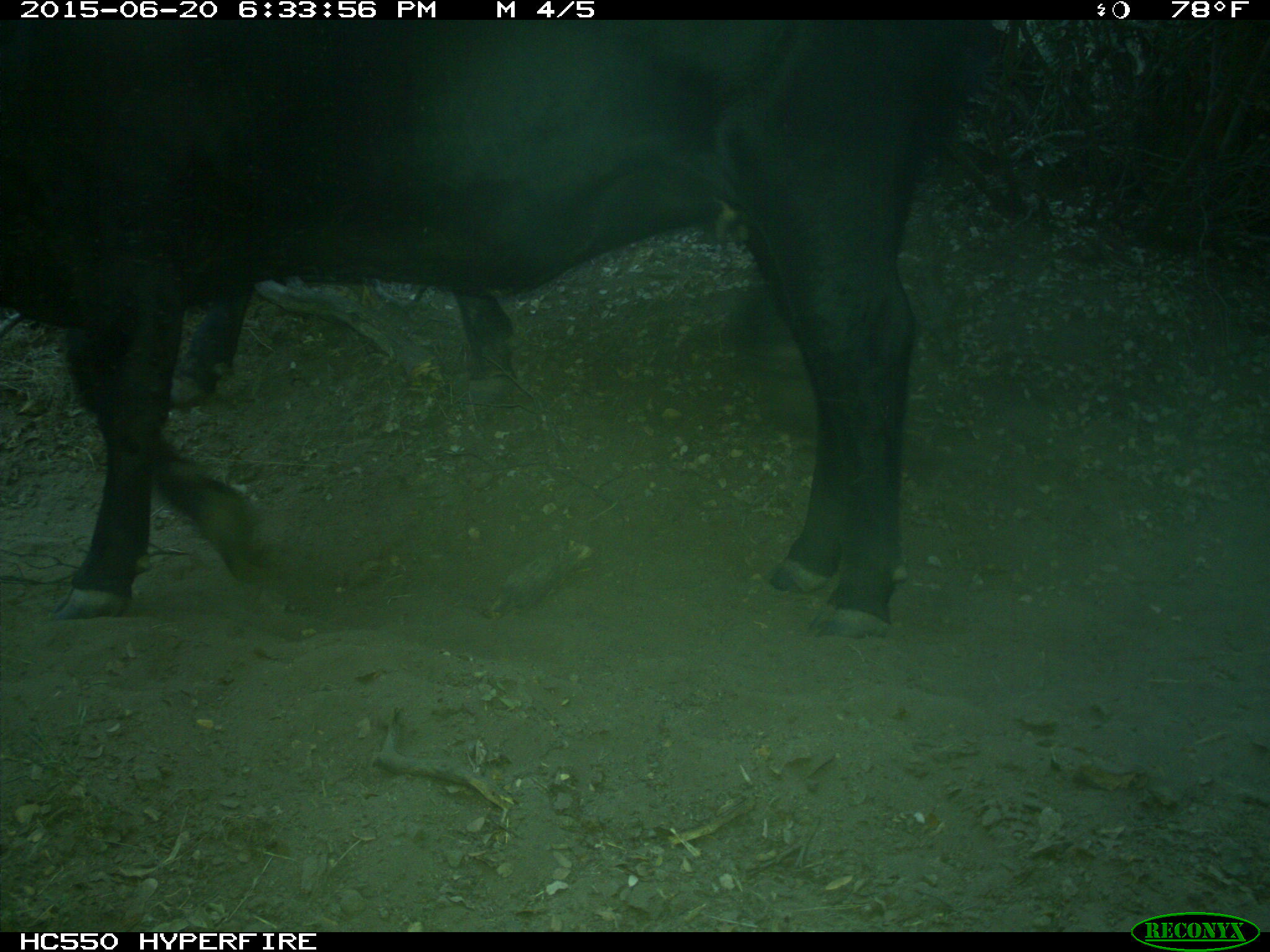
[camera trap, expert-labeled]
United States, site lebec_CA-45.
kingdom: Animalia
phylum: Chordata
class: Mammalia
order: Artiodactyla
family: Bovidae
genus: Bos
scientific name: Bos taurus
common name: domestic cow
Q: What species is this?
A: Bos taurus (domestic cow).